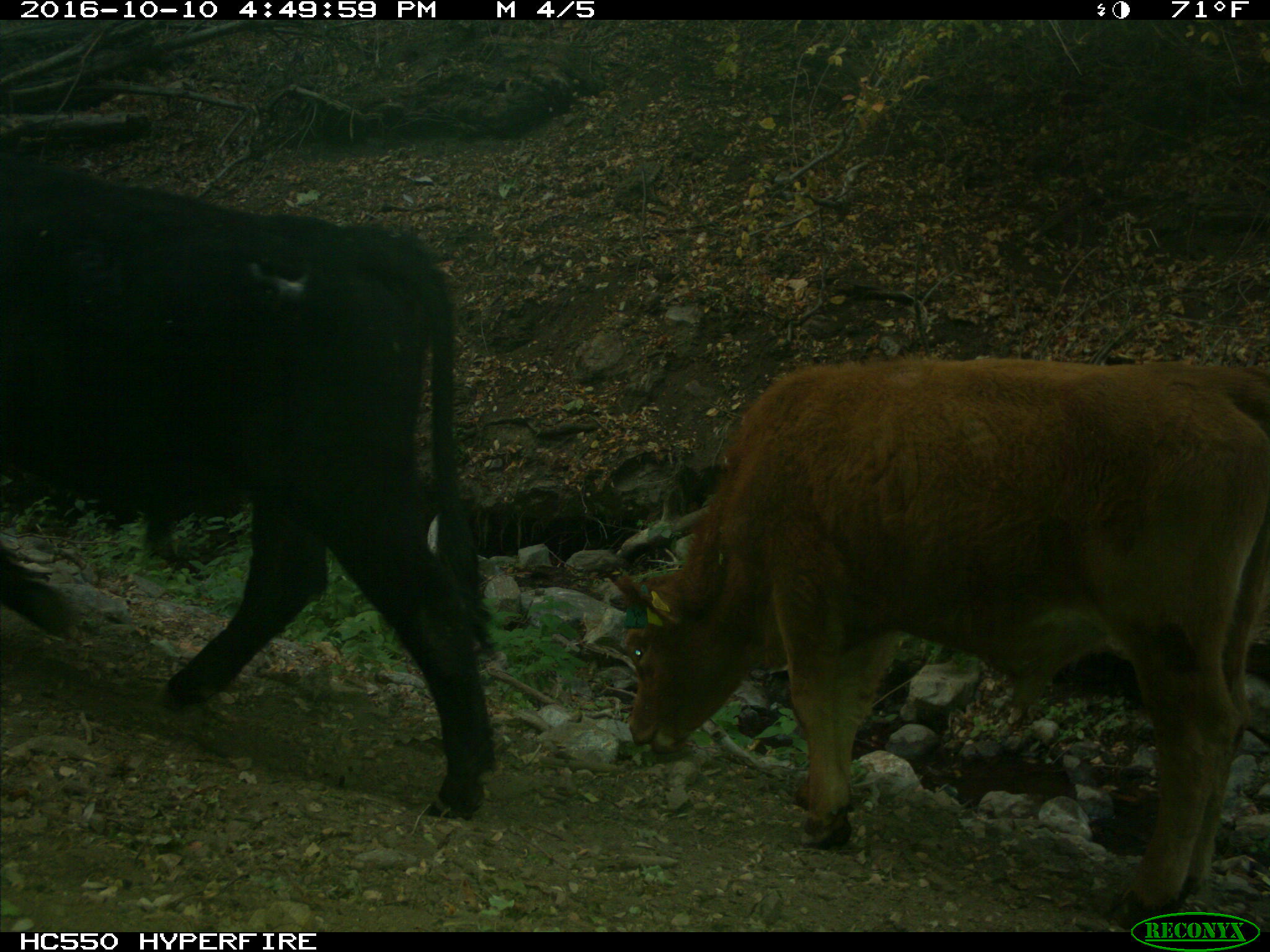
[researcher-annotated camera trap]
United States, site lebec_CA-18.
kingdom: Animalia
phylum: Chordata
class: Mammalia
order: Artiodactyla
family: Bovidae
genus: Bos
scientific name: Bos taurus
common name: domestic cow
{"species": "Bos taurus (domestic cow)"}